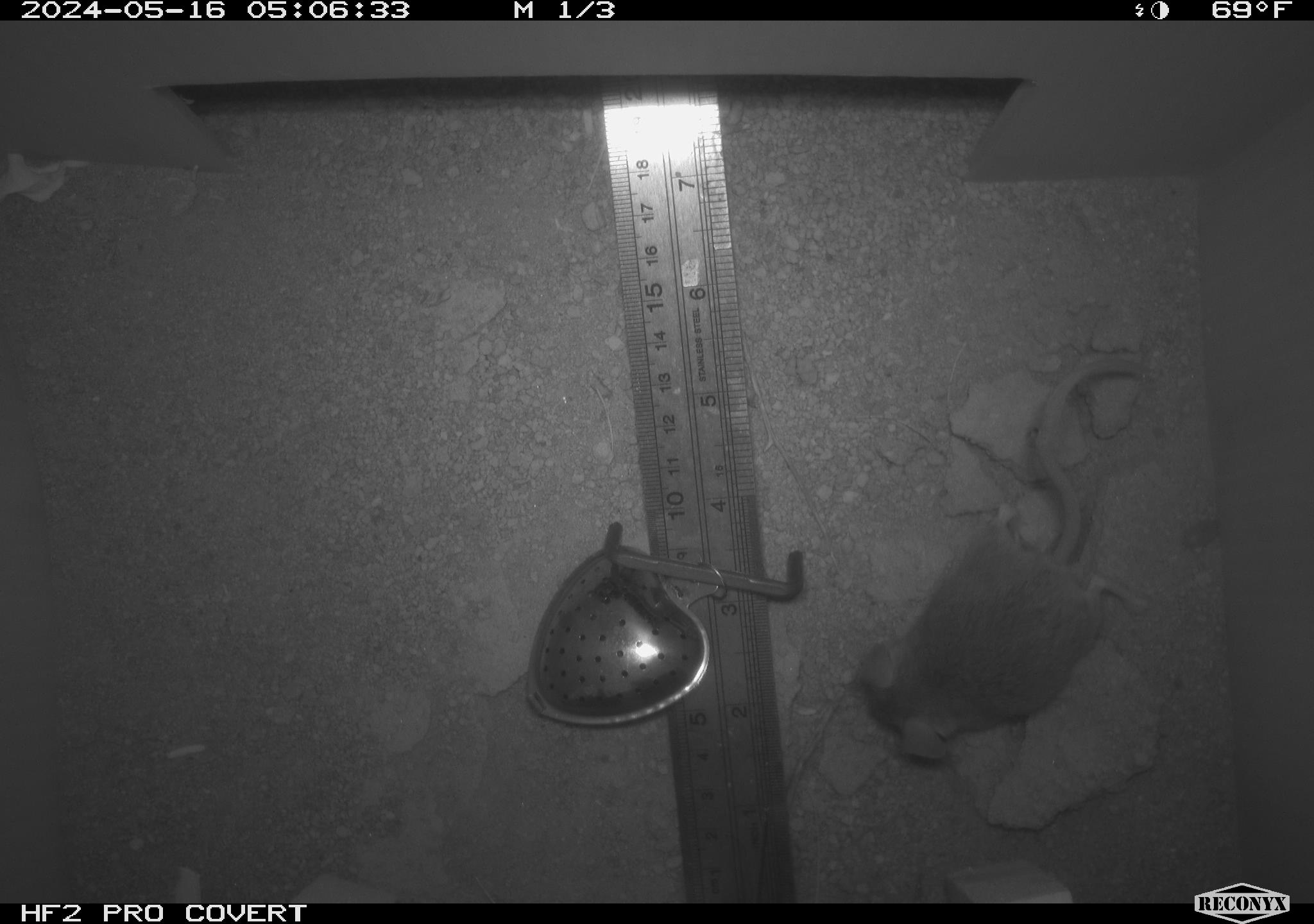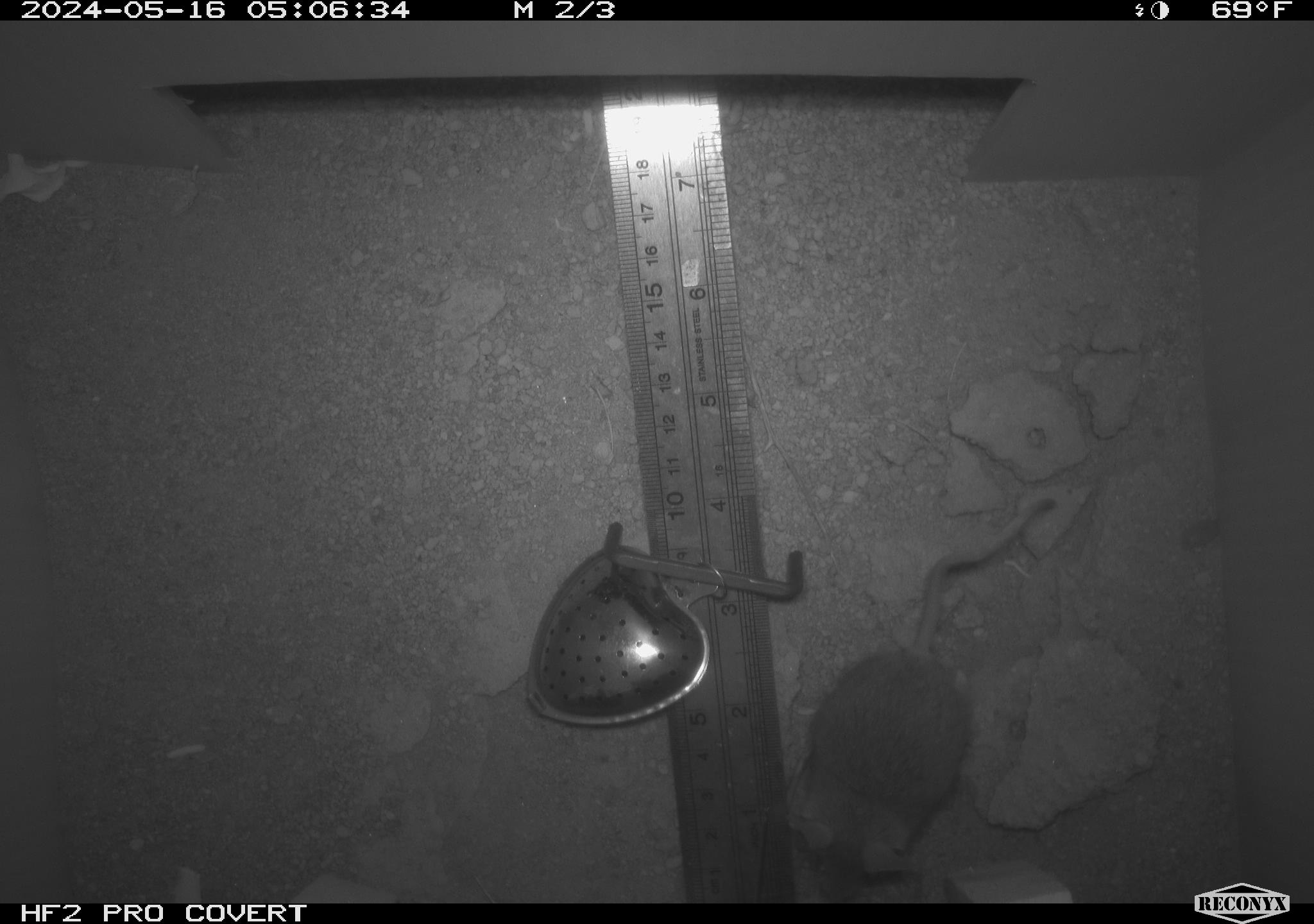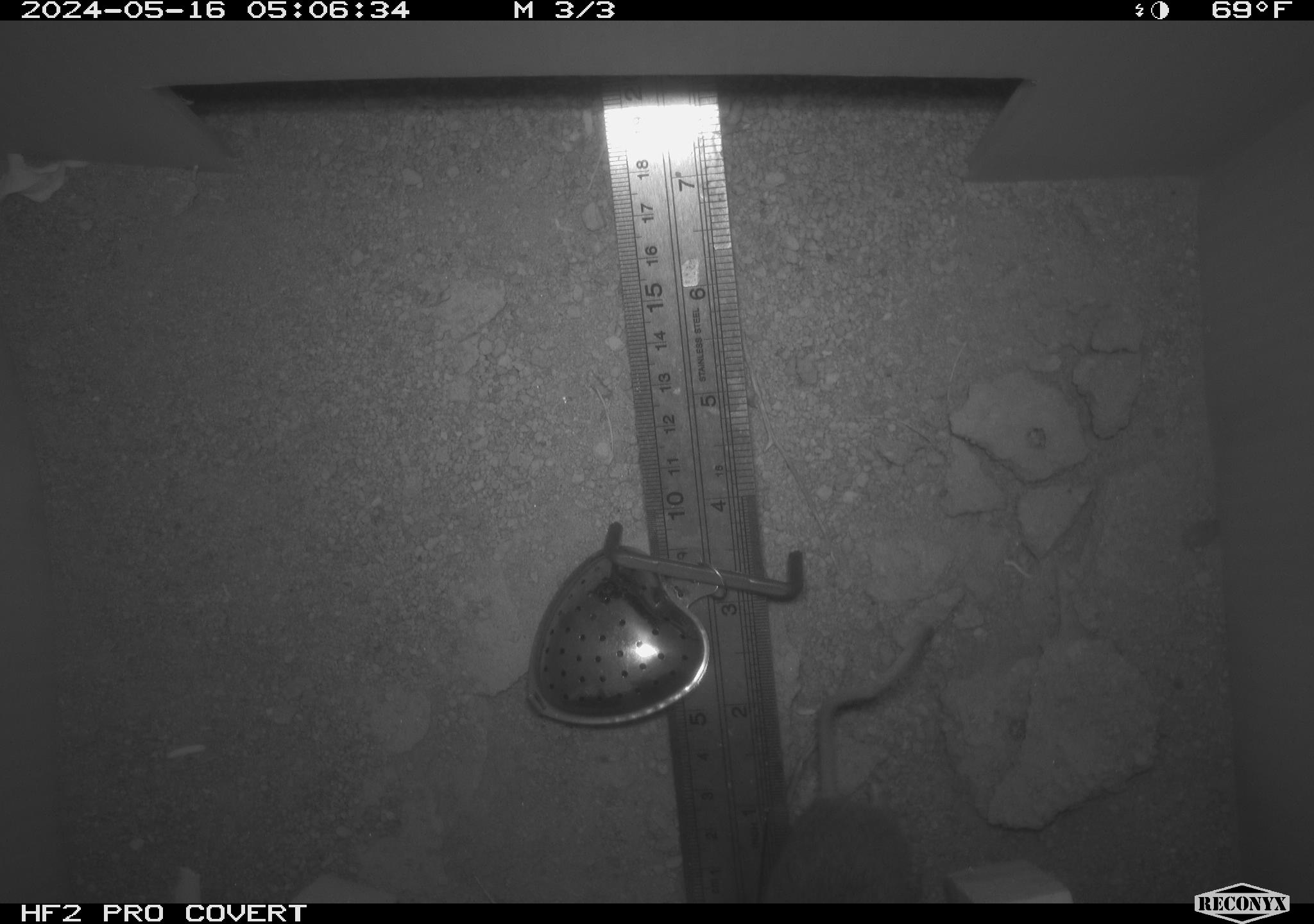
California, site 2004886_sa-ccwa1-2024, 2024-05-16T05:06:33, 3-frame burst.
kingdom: Animalia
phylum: Chordata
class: Mammalia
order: Rodentia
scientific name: Rodentia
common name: mouse species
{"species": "mouse species (Rodentia)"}